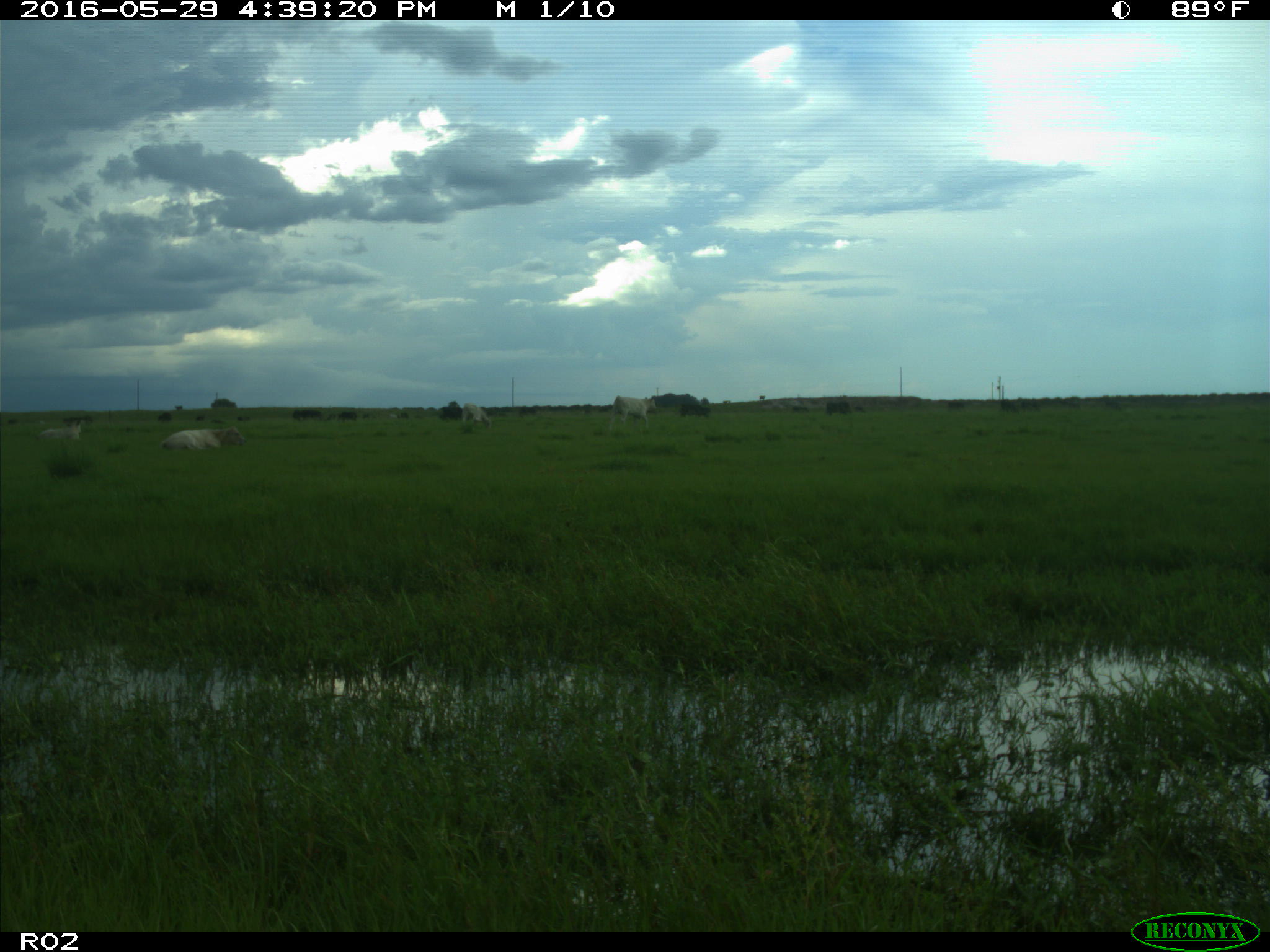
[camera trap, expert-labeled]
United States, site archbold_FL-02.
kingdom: Animalia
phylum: Chordata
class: Mammalia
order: Artiodactyla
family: Bovidae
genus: Bos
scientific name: Bos taurus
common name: domestic cow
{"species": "Bos taurus (domestic cow)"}